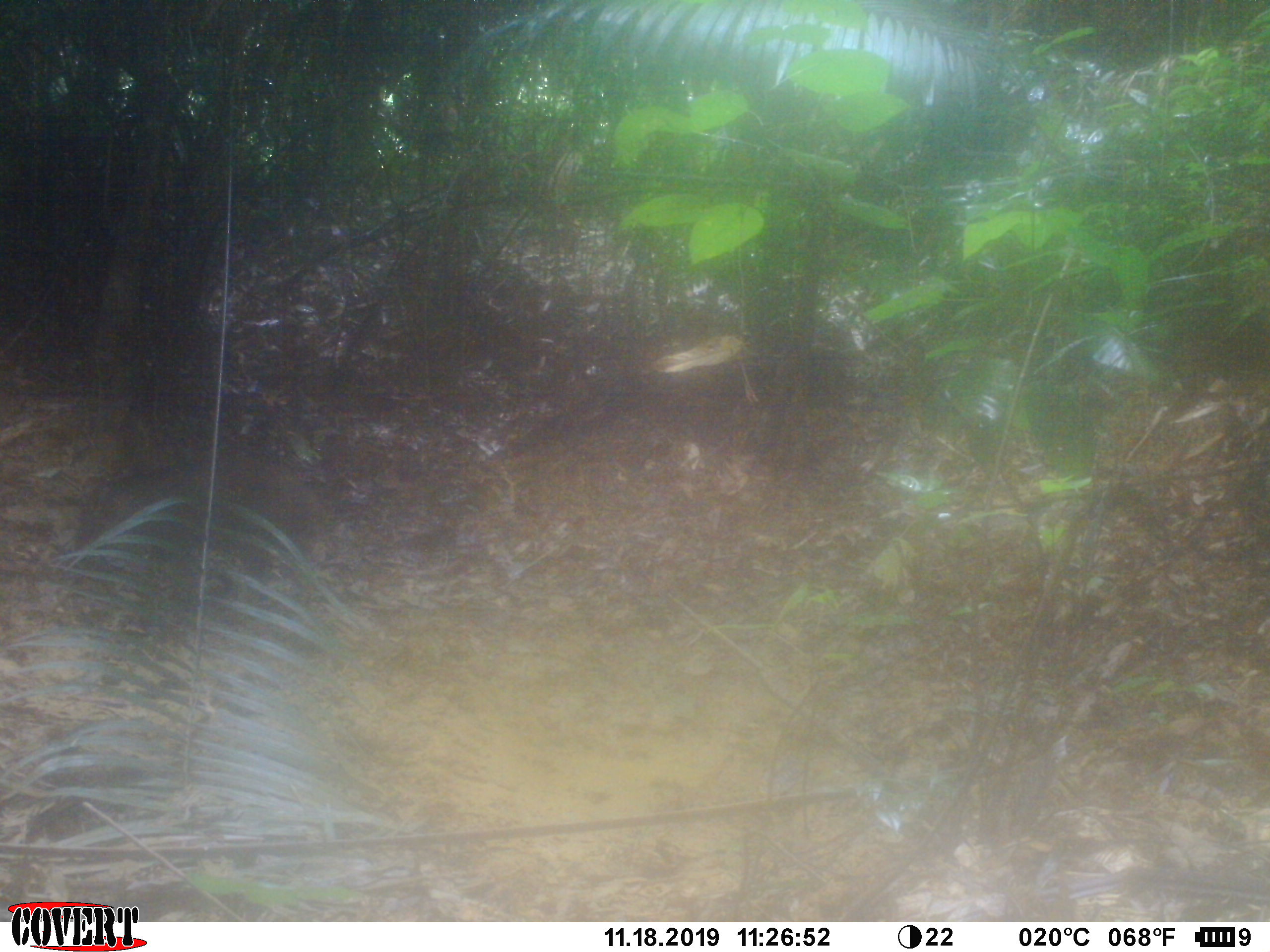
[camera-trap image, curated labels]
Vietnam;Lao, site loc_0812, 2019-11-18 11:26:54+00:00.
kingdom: Animalia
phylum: Chordata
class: Mammalia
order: Artiodactyla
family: Suidae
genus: Sus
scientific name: Sus scrofa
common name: eurasian wild pig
Eurasian wild pig (Sus scrofa). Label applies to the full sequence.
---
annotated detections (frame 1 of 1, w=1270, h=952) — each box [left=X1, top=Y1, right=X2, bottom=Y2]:
eurasian wild pig: [left=66, top=444, right=325, bottom=589]